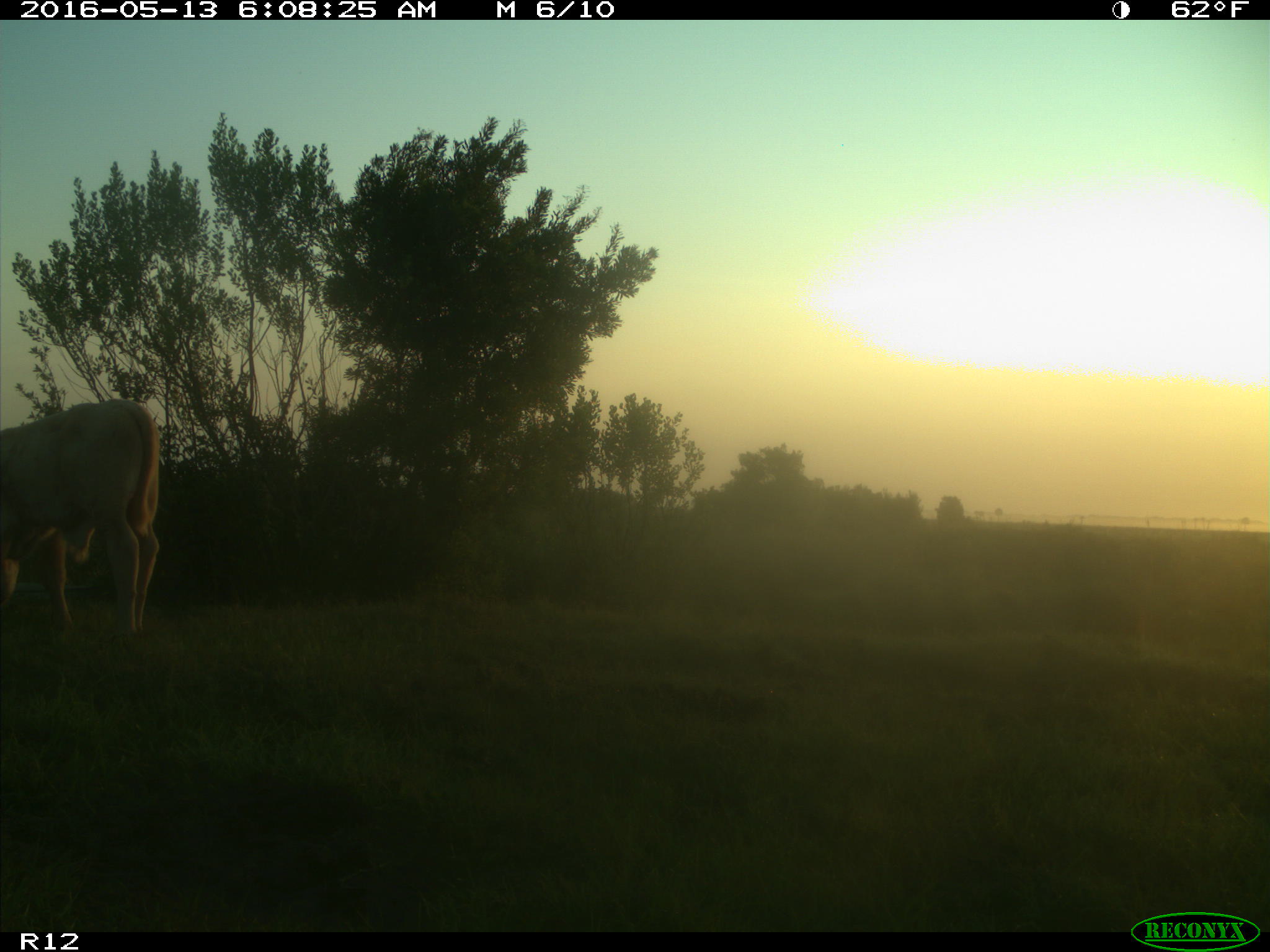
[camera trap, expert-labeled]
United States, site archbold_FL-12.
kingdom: Animalia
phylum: Chordata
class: Mammalia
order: Artiodactyla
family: Bovidae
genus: Bos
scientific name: Bos taurus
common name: domestic cow